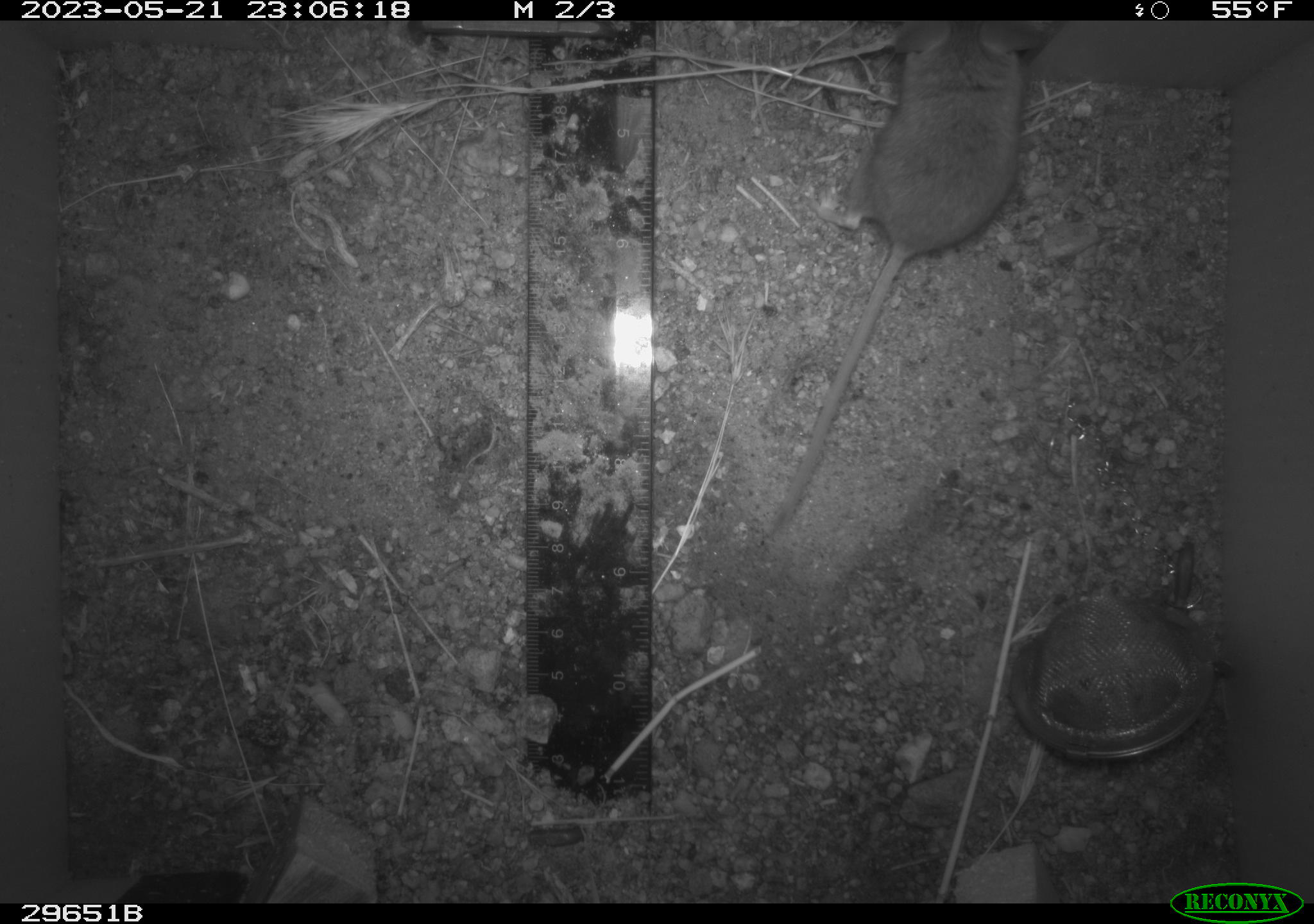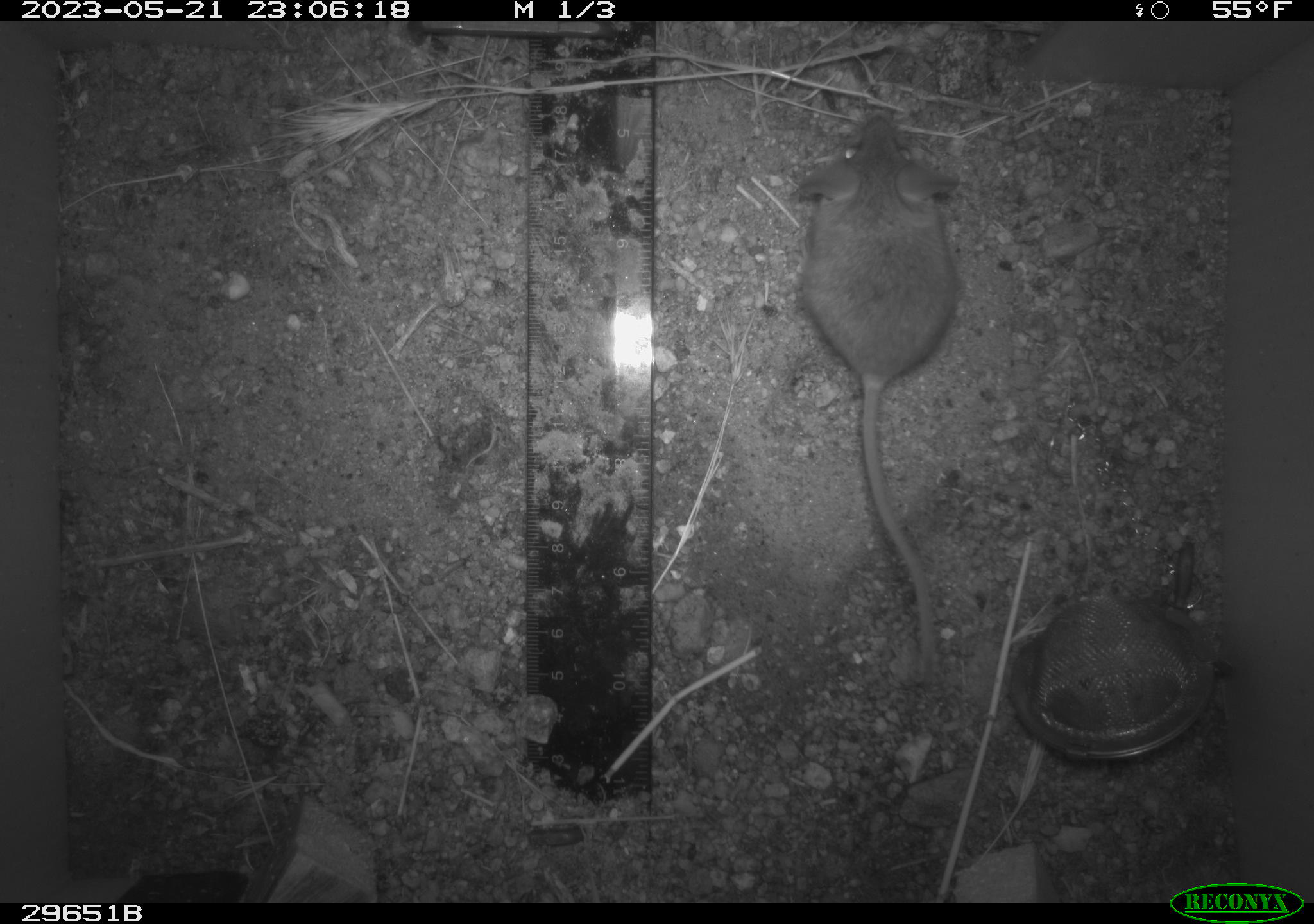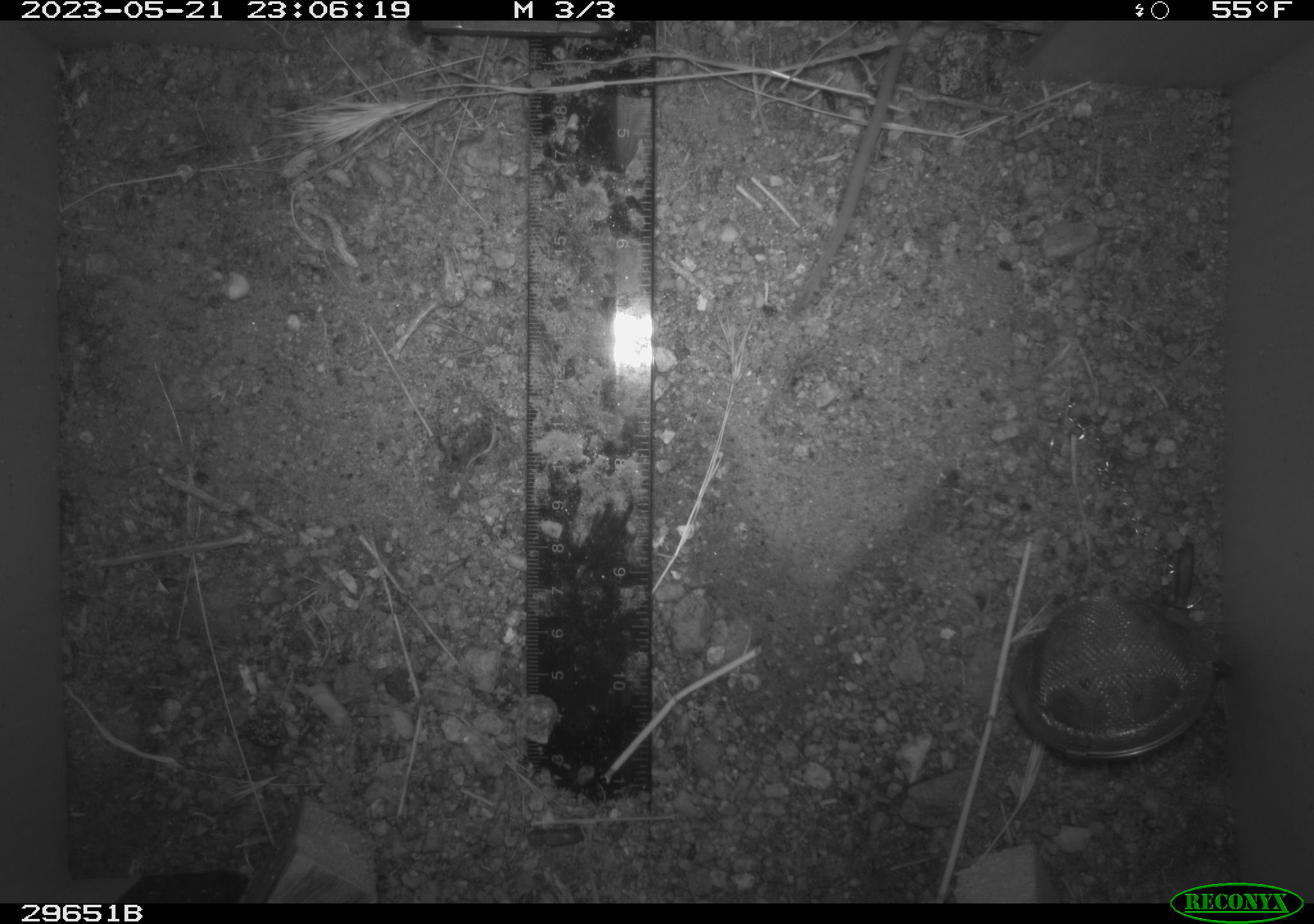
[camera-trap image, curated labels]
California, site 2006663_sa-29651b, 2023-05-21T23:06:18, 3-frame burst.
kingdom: Animalia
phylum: Chordata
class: Mammalia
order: Rodentia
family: Cricetidae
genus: Peromyscus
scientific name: Peromyscus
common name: deer mice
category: peromyscus species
Peromyscus species (deer mice) (Peromyscus).